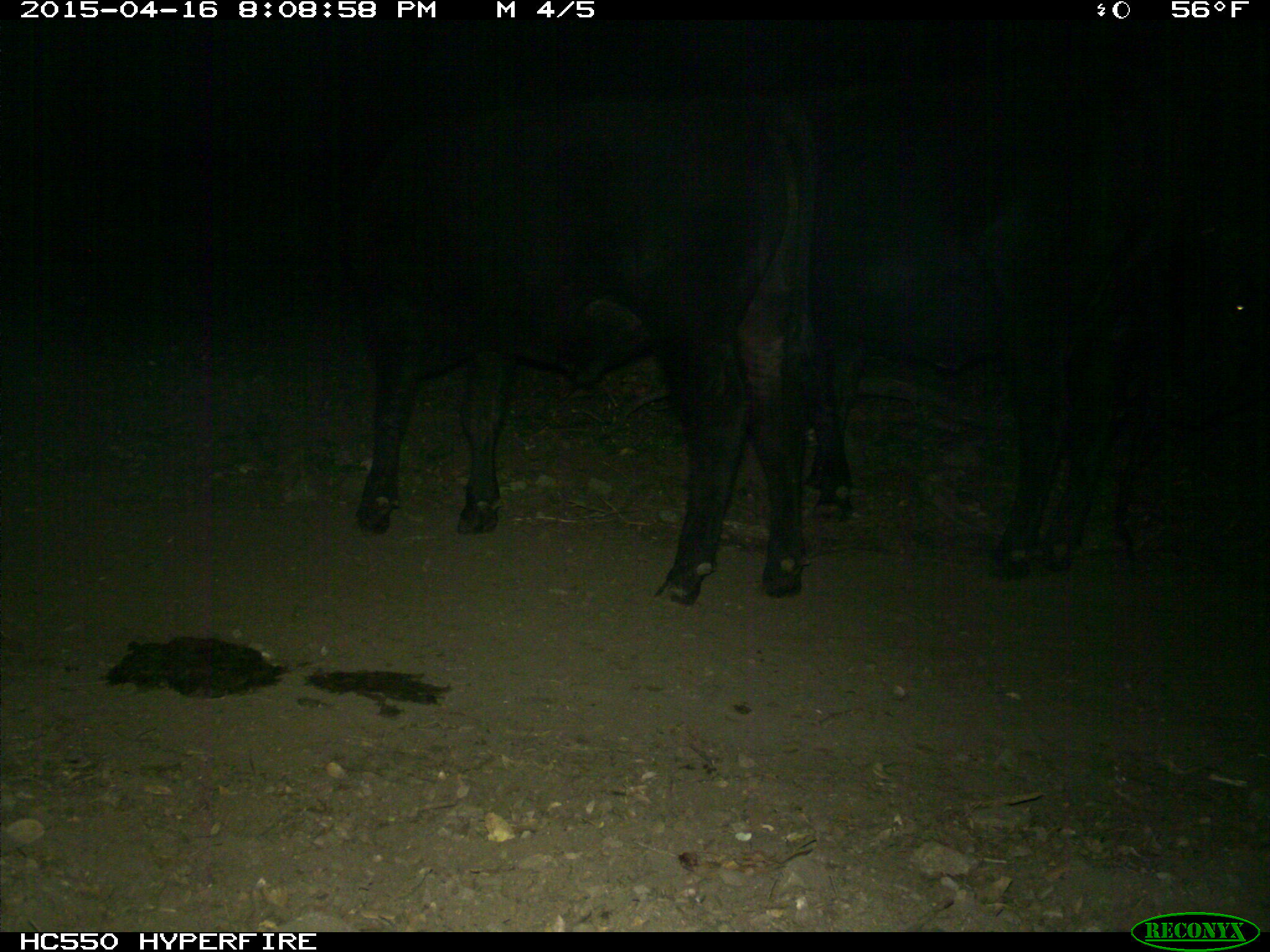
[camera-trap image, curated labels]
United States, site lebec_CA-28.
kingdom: Animalia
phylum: Chordata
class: Mammalia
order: Artiodactyla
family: Bovidae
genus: Bos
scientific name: Bos taurus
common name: domestic cow